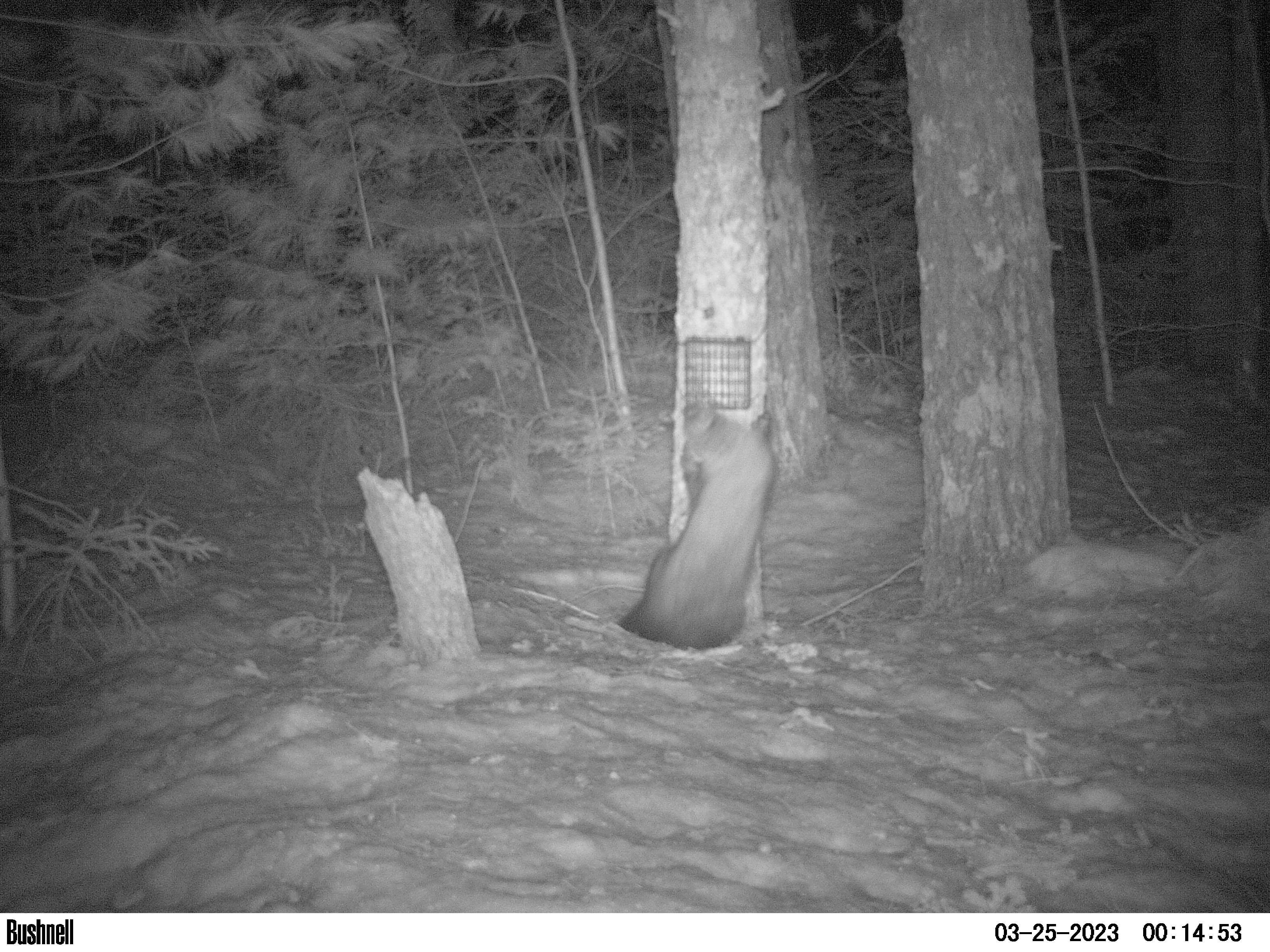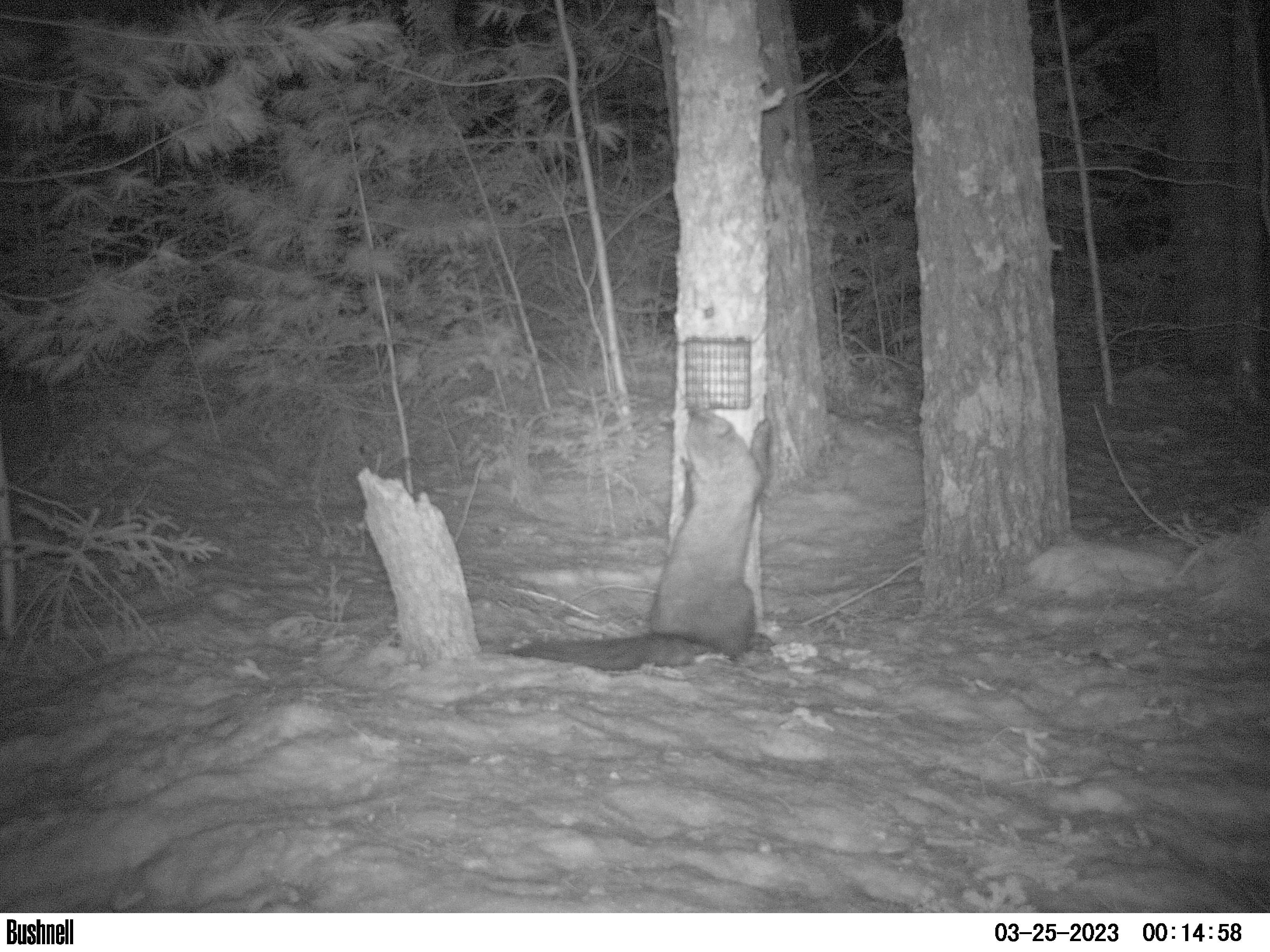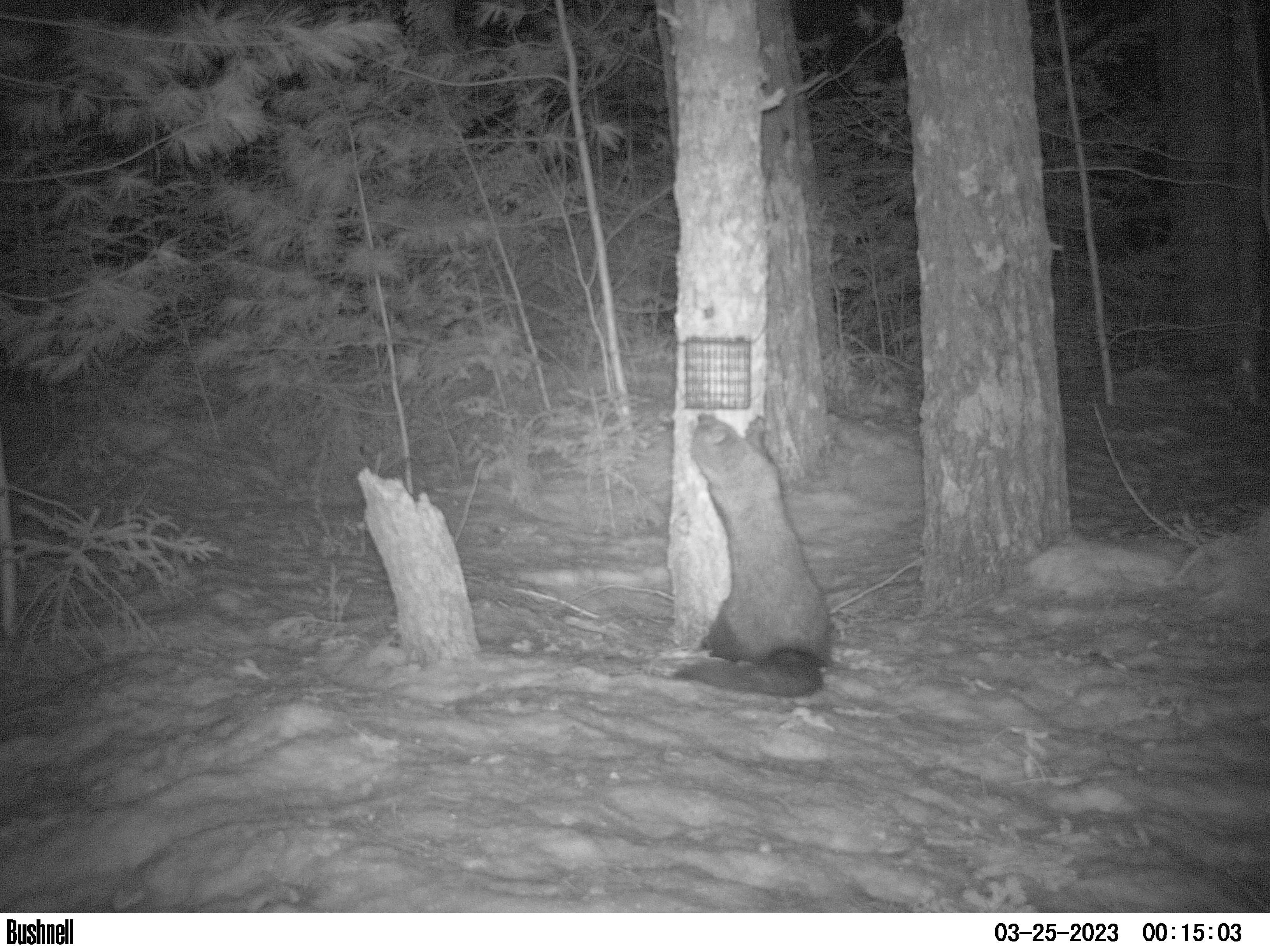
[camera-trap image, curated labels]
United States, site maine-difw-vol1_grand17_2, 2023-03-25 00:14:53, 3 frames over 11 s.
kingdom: Animalia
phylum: Chordata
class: Mammalia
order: Carnivora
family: Mustelidae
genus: Pekania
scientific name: Pekania pennanti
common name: fisher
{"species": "fisher (Pekania pennanti)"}